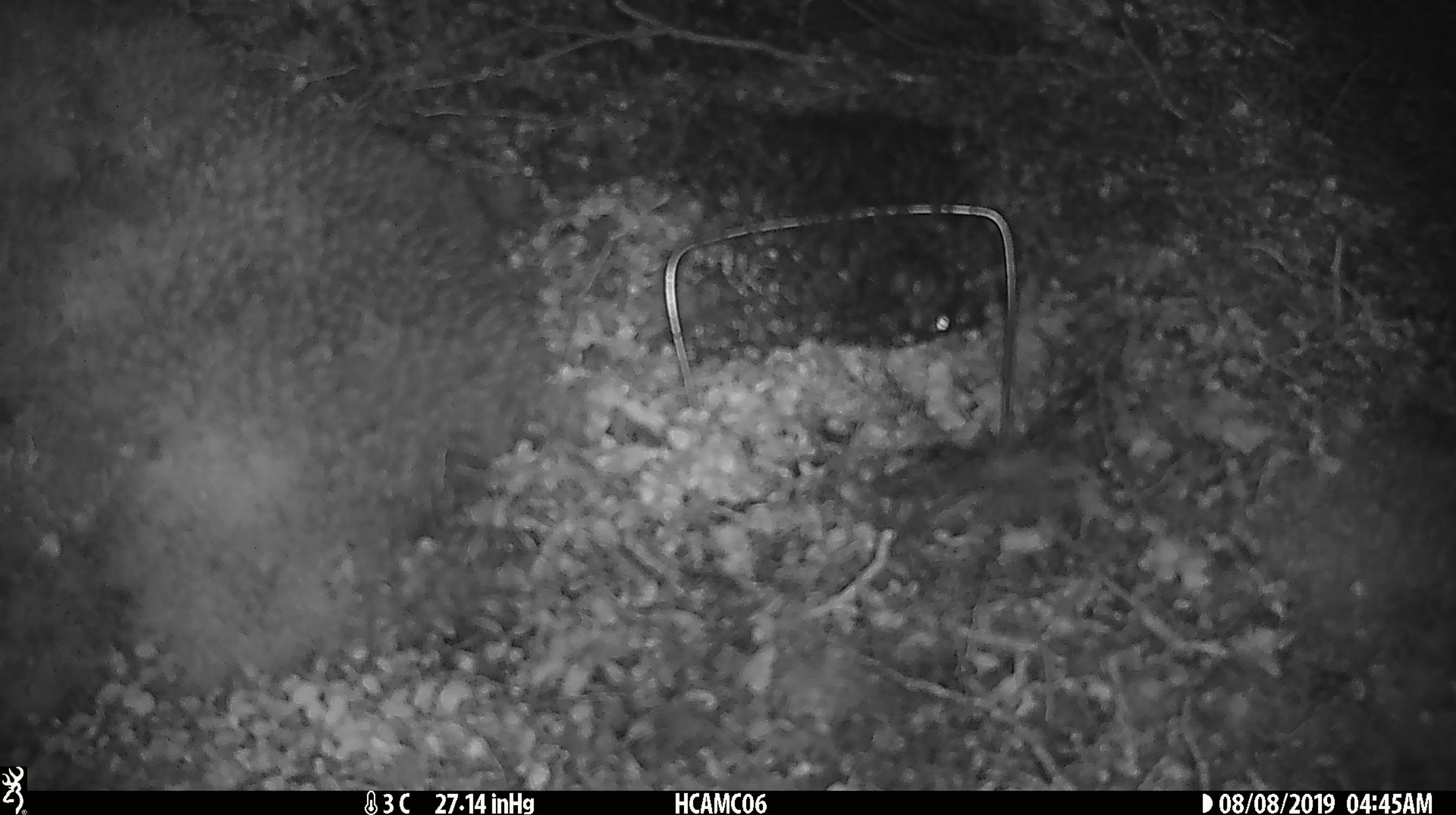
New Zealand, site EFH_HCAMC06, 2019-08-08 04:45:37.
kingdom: Animalia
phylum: Chordata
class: Mammalia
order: Rodentia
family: Muridae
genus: Mus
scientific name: Mus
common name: mouse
Mouse (Mus).